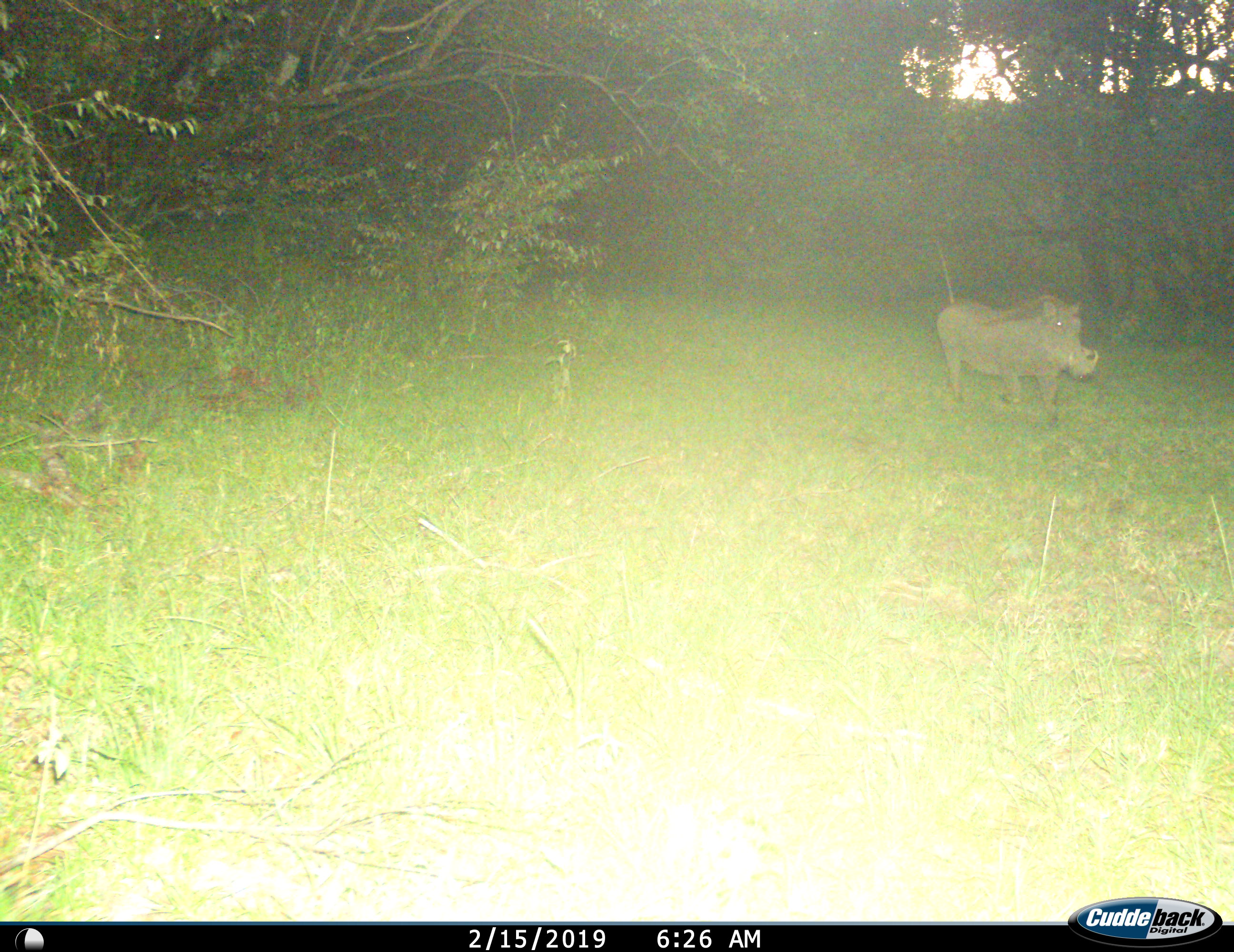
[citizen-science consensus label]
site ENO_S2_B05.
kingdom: Animalia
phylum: Chordata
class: Mammalia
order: Artiodactyla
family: Suidae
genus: Phacochoerus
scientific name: Phacochoerus africanus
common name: warthog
Warthog (Phacochoerus africanus), count 1. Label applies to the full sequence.